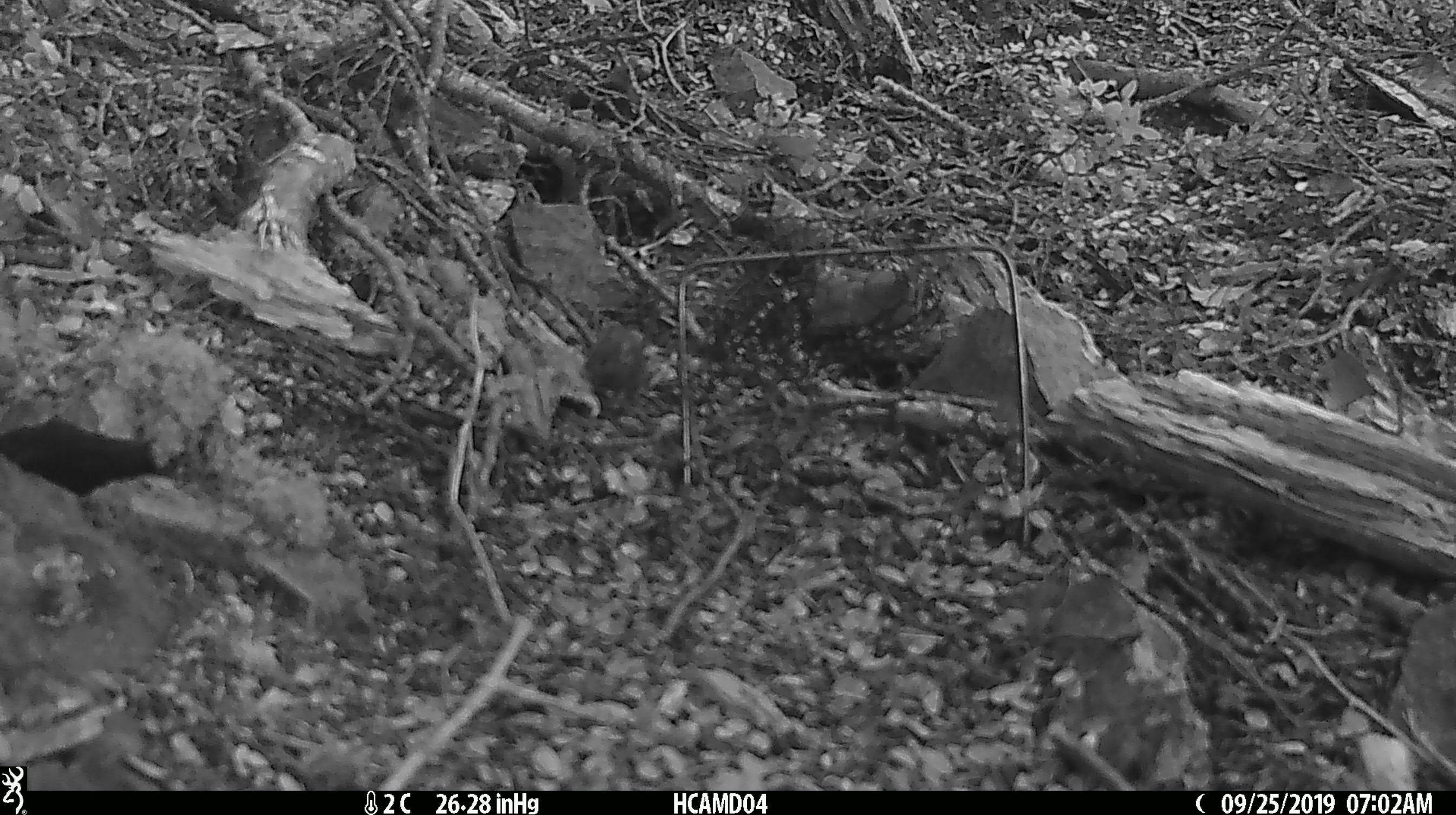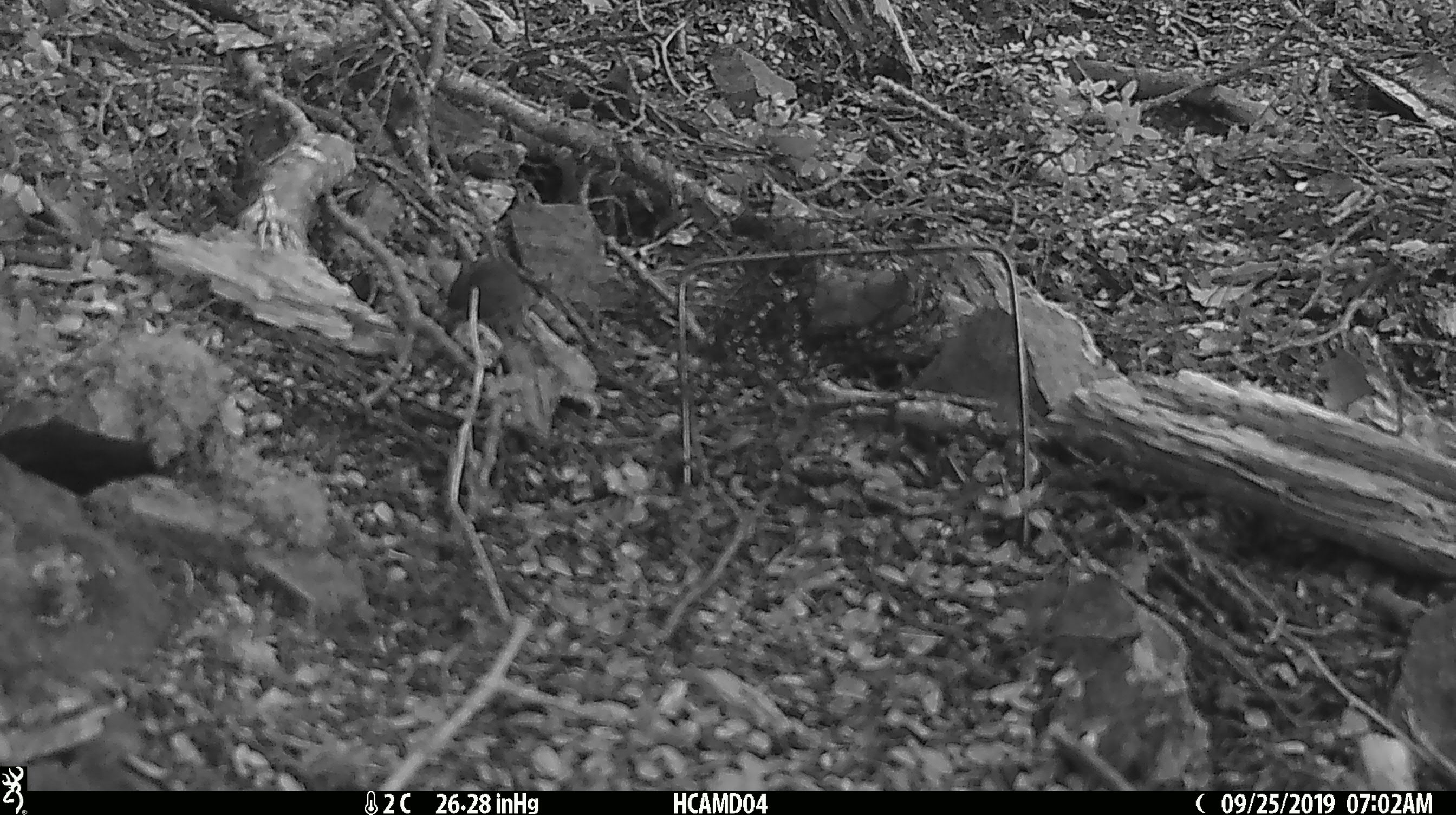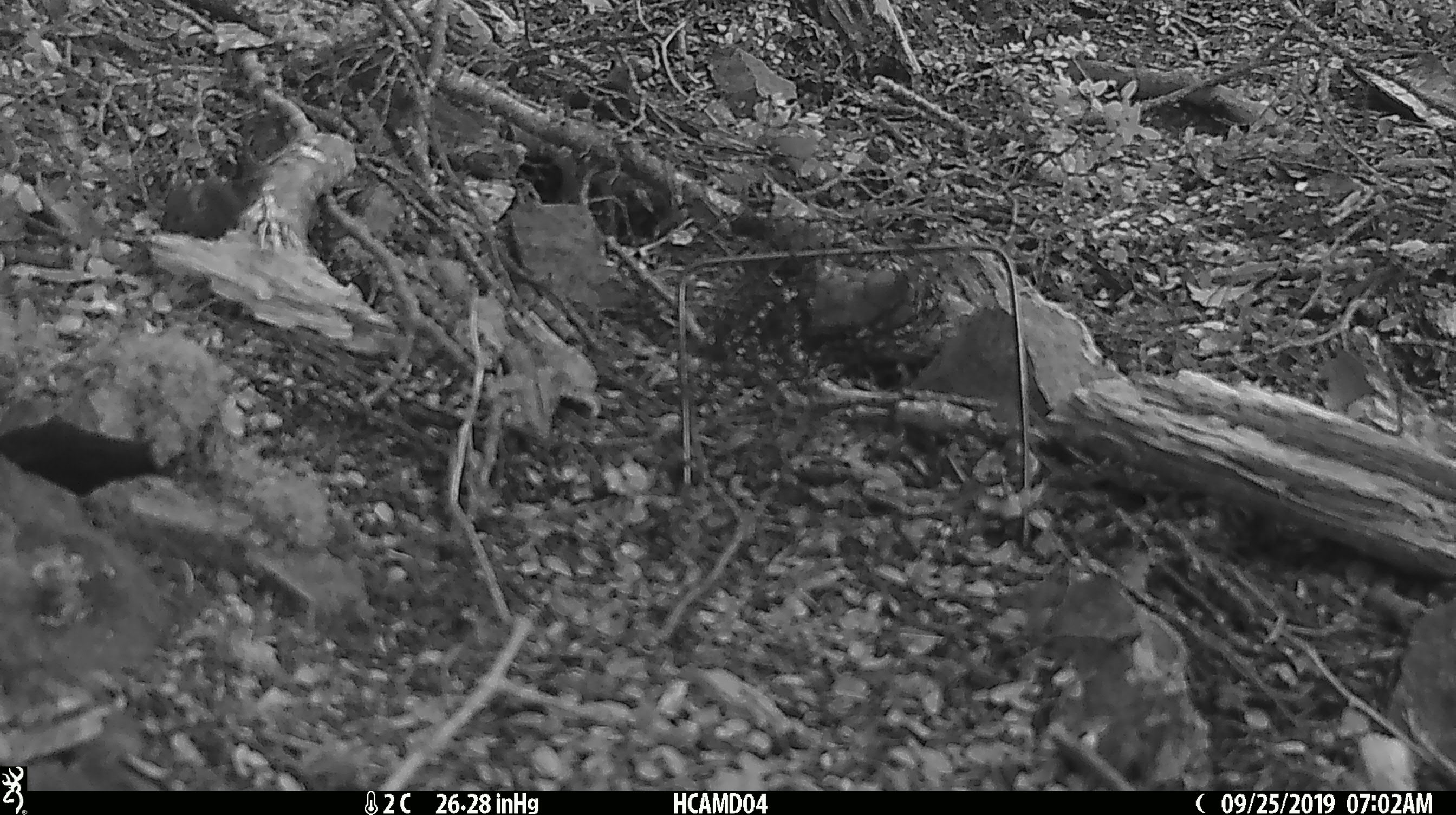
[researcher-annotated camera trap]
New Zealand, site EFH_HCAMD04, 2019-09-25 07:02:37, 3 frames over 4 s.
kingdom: Animalia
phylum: Chordata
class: Mammalia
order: Rodentia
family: Muridae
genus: Mus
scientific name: Mus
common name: mouse